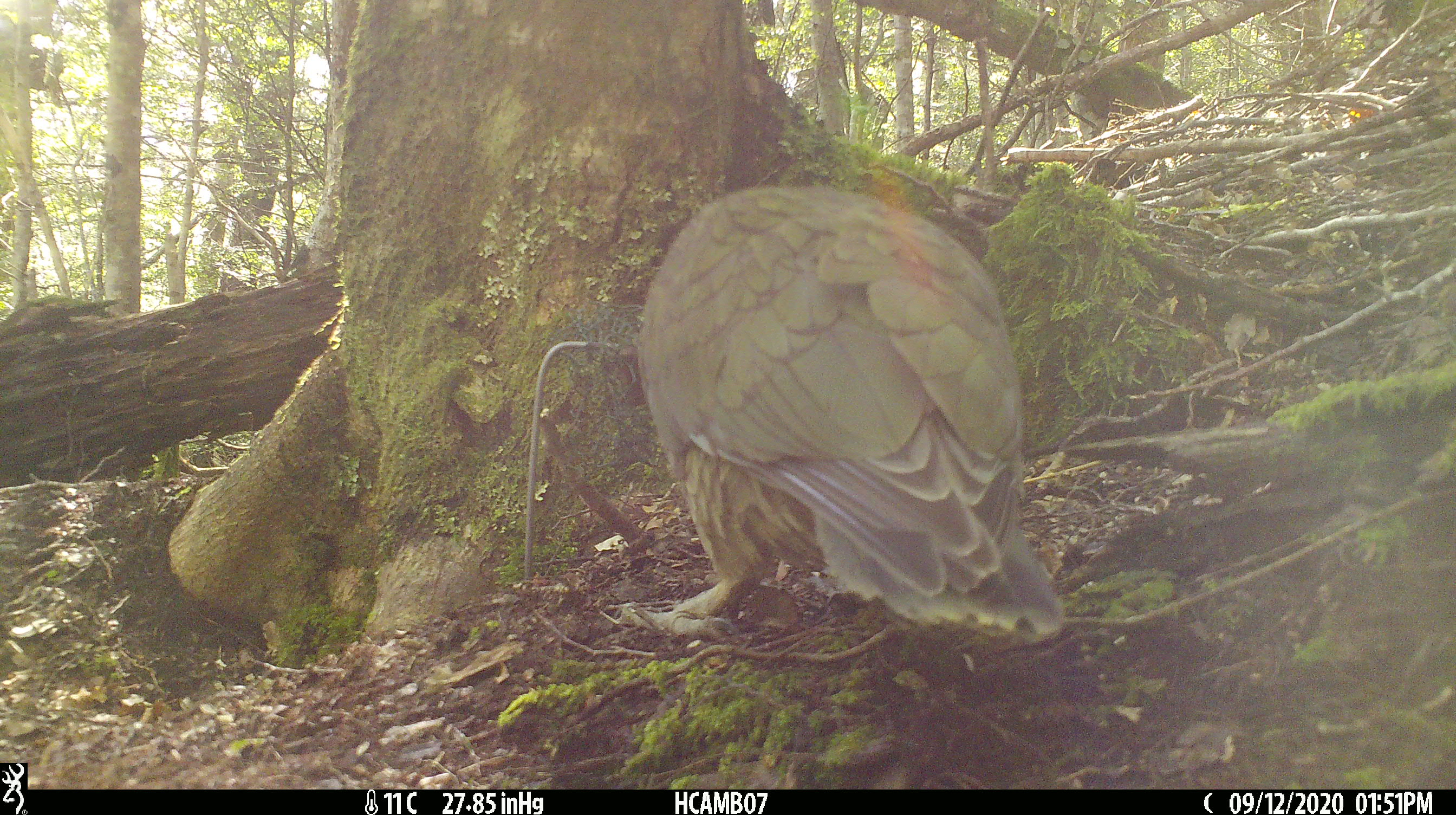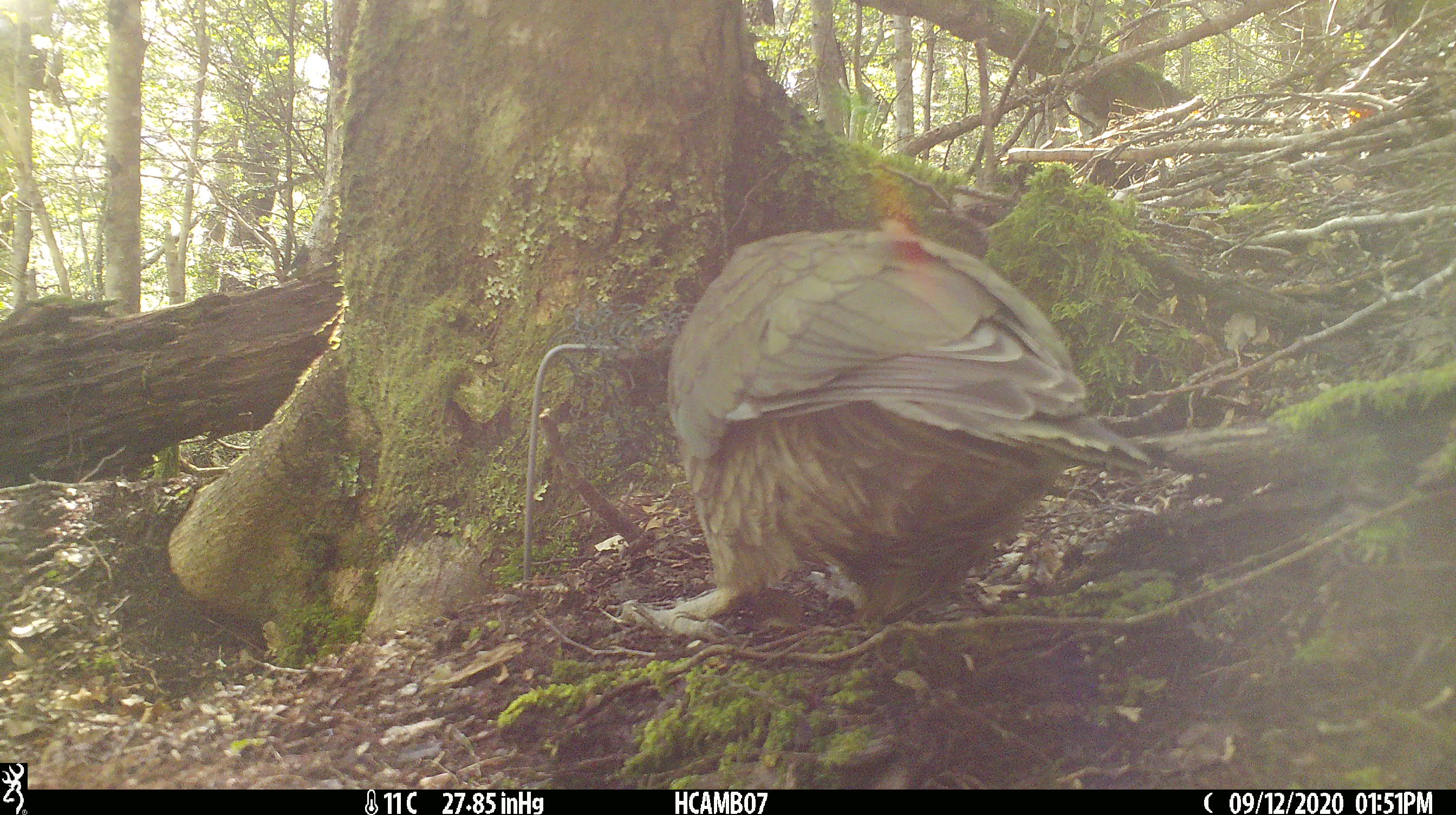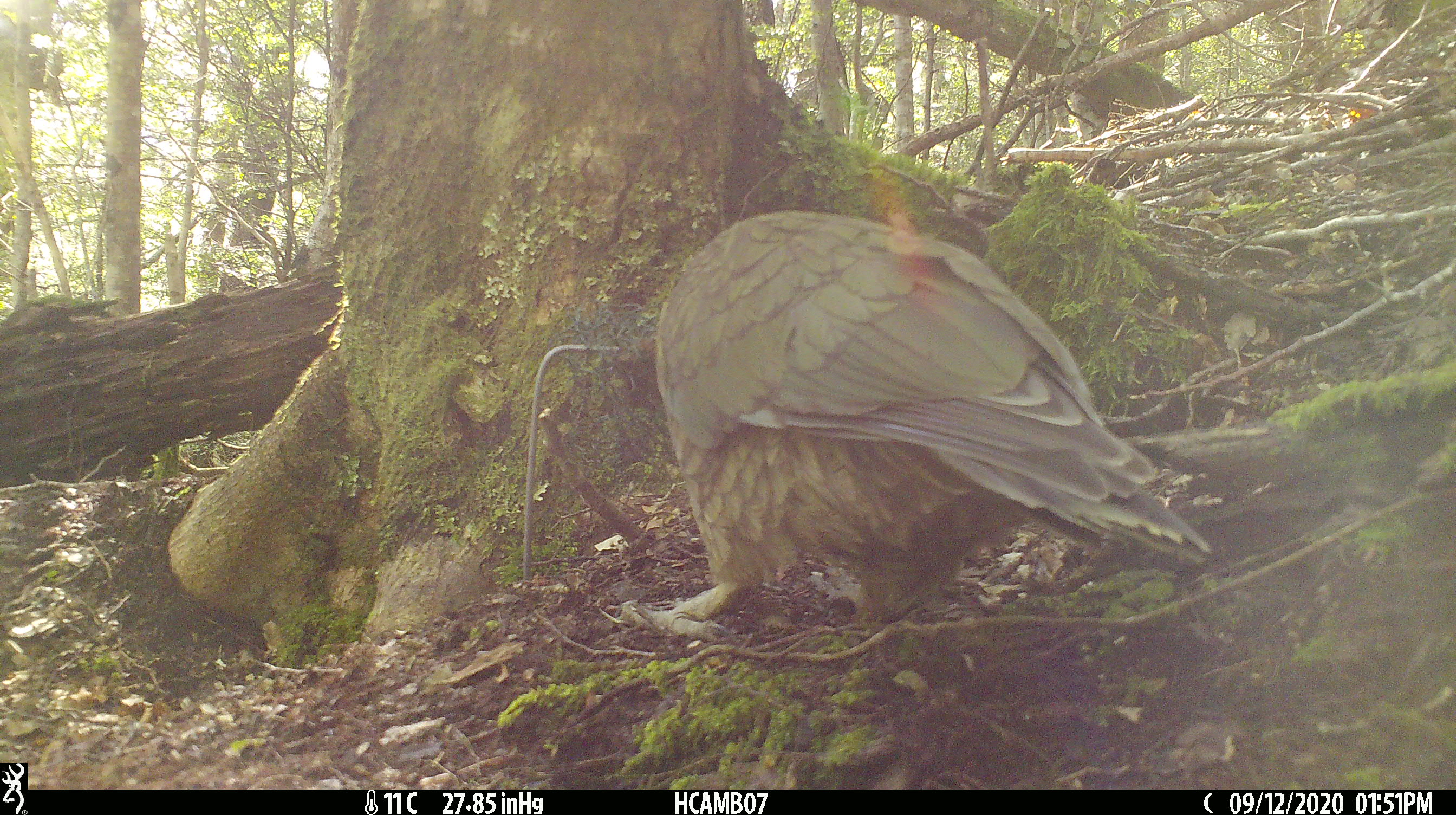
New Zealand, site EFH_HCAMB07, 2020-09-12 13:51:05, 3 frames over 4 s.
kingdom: Animalia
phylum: Chordata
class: Aves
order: Psittaciformes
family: Strigopidae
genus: Nestor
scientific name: Nestor notabilis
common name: kea